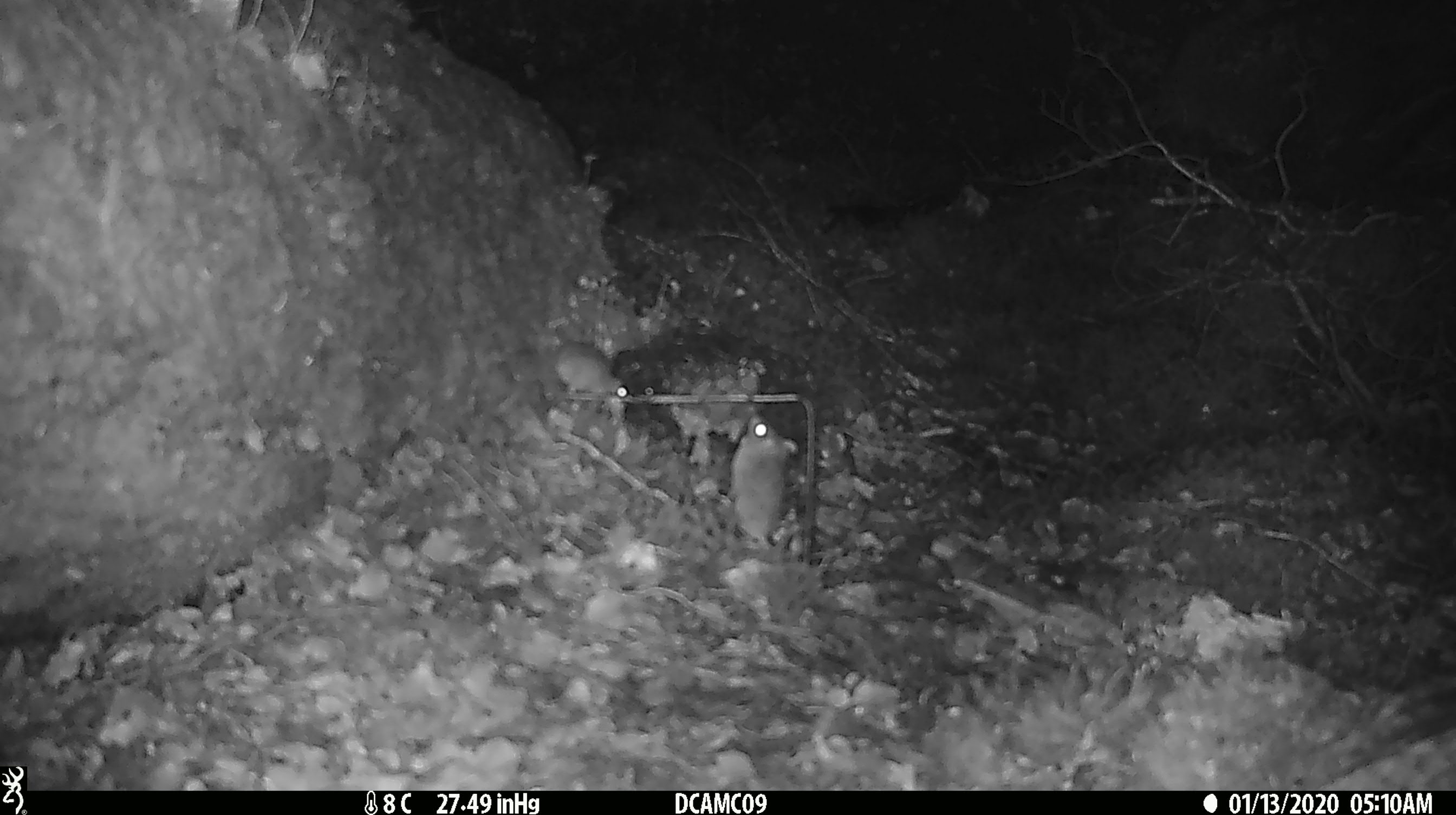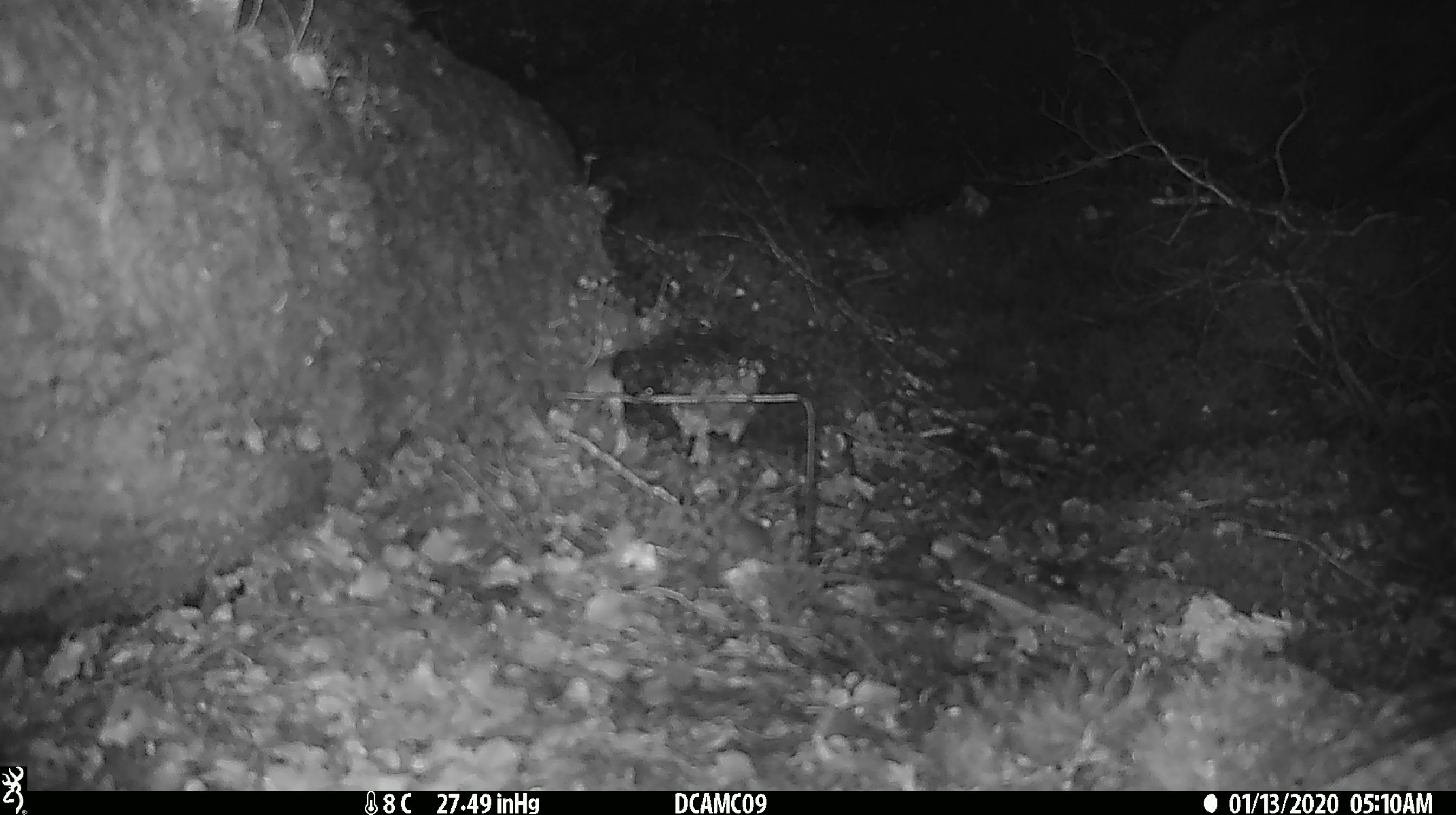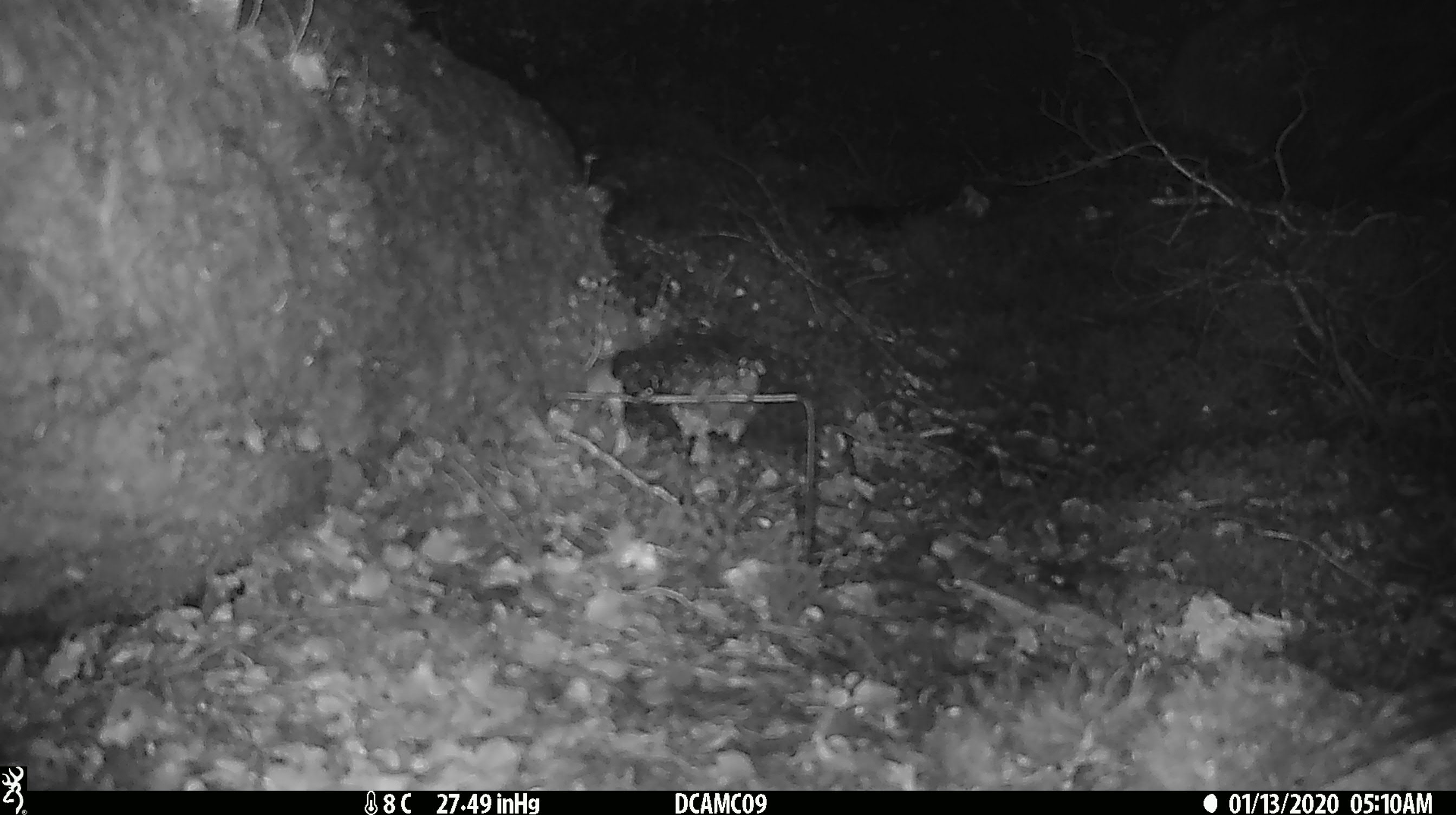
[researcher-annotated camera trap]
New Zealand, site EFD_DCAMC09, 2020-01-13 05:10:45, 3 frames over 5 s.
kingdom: Animalia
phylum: Chordata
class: Mammalia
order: Rodentia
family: Muridae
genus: Mus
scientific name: Mus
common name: mouse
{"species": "mouse (Mus)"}